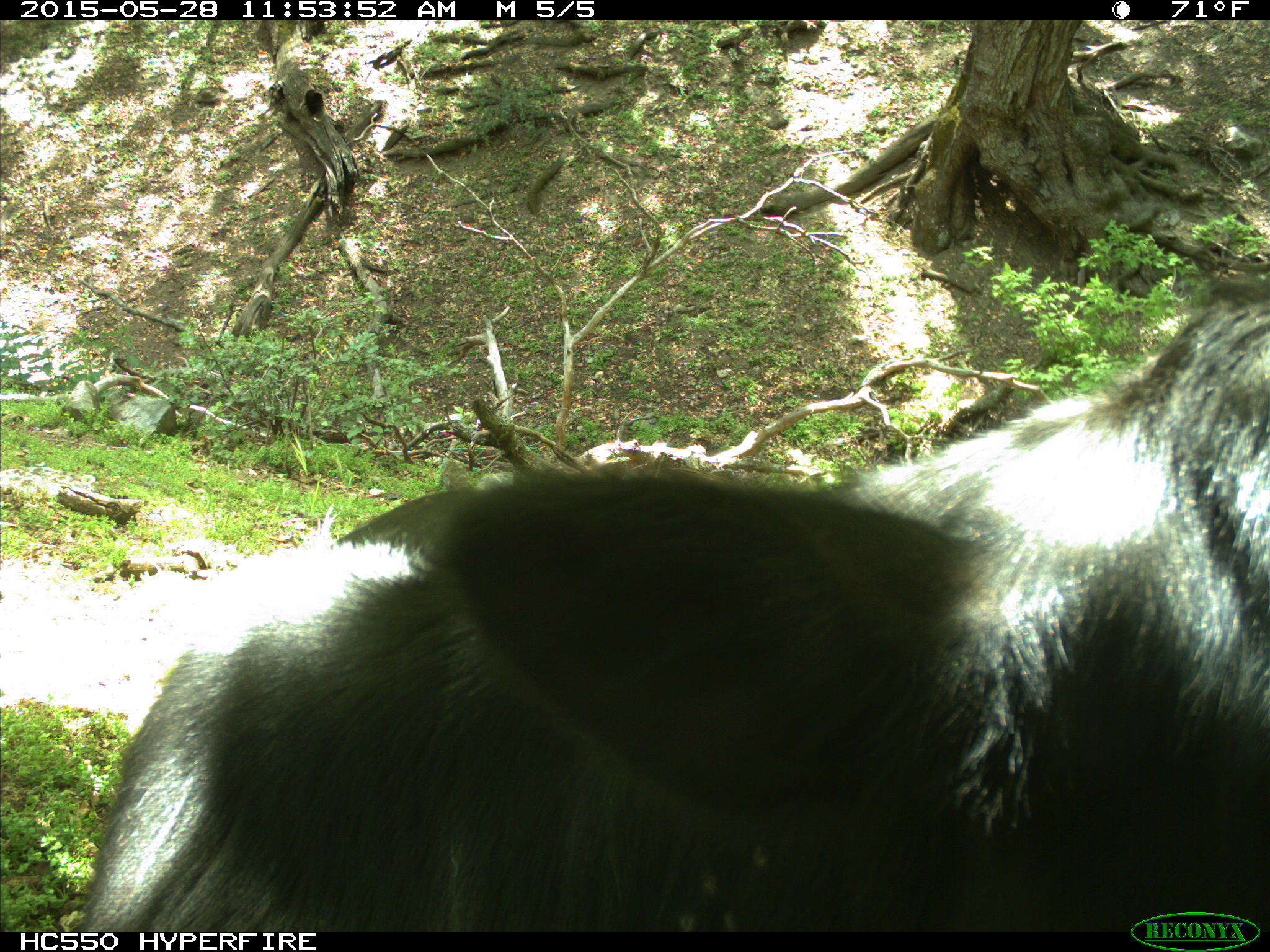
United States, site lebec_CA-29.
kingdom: Animalia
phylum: Chordata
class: Mammalia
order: Artiodactyla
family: Bovidae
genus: Bos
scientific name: Bos taurus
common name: domestic cow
Bos taurus (domestic cow).